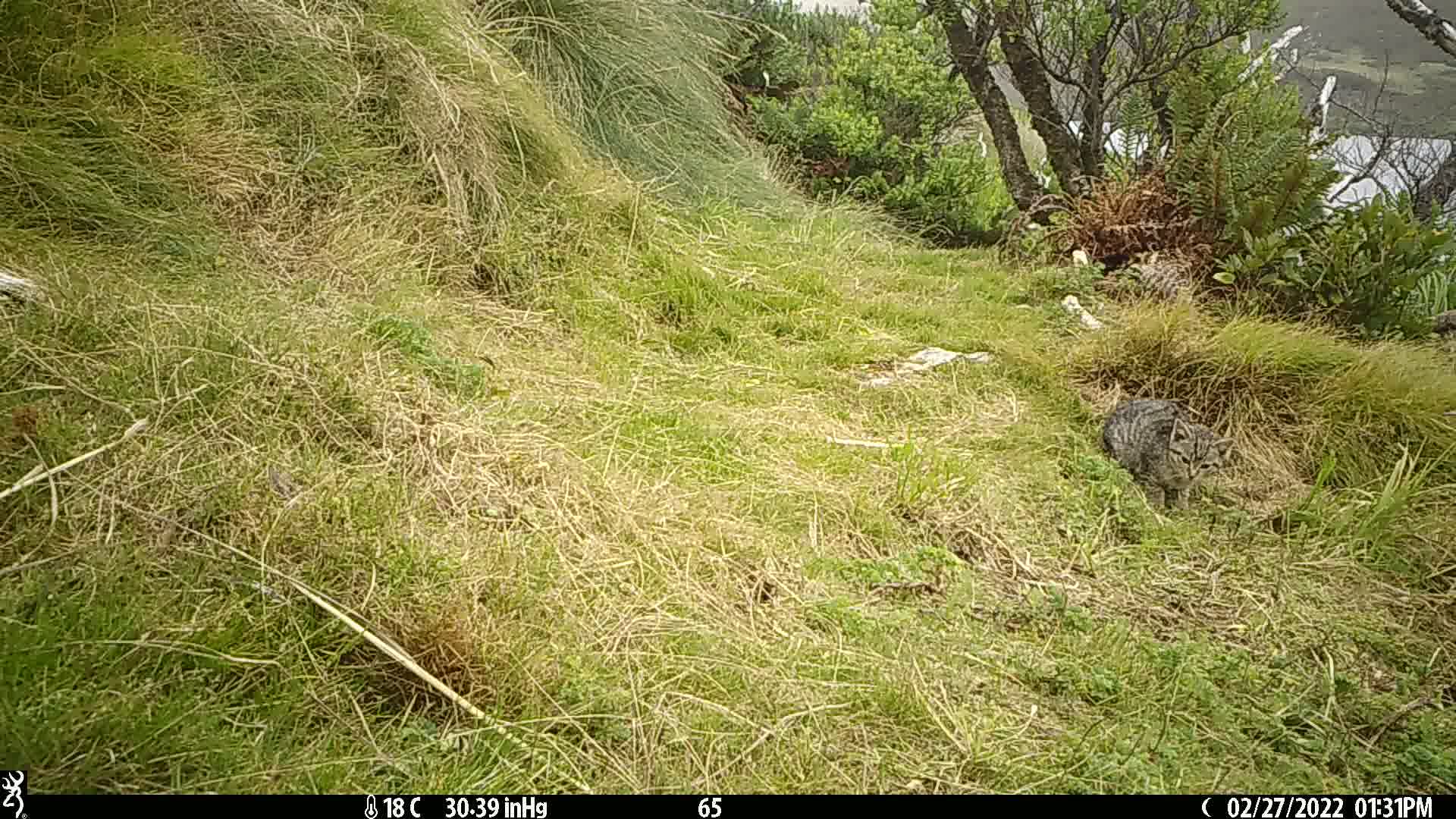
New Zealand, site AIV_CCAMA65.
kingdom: Animalia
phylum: Chordata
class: Mammalia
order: Carnivora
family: Felidae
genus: Felis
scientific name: Felis catus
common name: domestic cat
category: cat